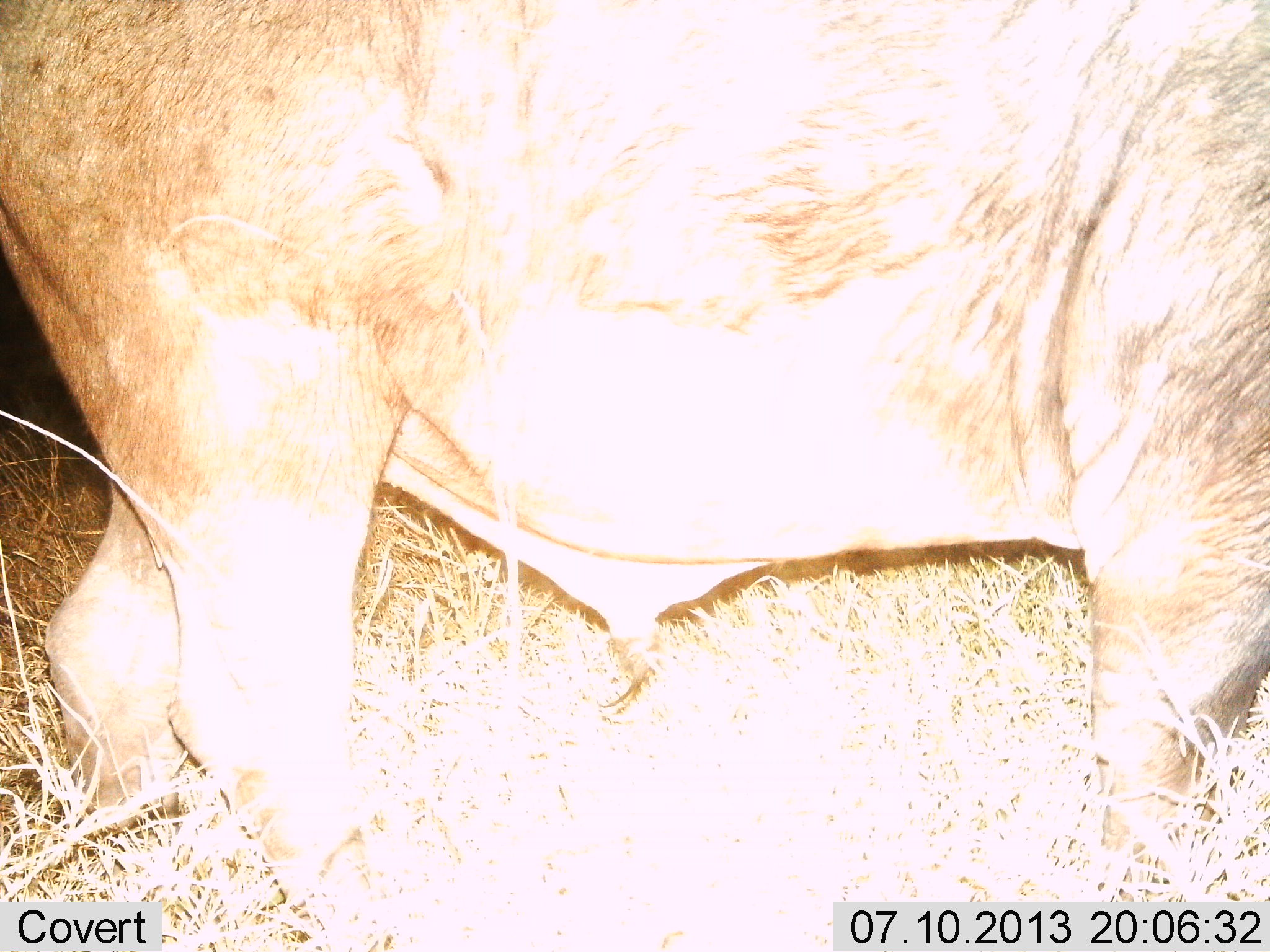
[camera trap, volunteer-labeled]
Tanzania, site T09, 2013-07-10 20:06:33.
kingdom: Animalia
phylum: Chordata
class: Mammalia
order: Artiodactyla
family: Bovidae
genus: Syncerus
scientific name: Syncerus caffer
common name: cape buffalo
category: buffalo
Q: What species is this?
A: Buffalo (cape buffalo) (Syncerus caffer).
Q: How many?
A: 1.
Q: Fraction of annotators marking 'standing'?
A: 91%.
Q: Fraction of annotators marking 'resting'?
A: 0%.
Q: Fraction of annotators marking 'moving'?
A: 9%.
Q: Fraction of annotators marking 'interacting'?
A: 0%.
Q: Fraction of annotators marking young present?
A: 0%.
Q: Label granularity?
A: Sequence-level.